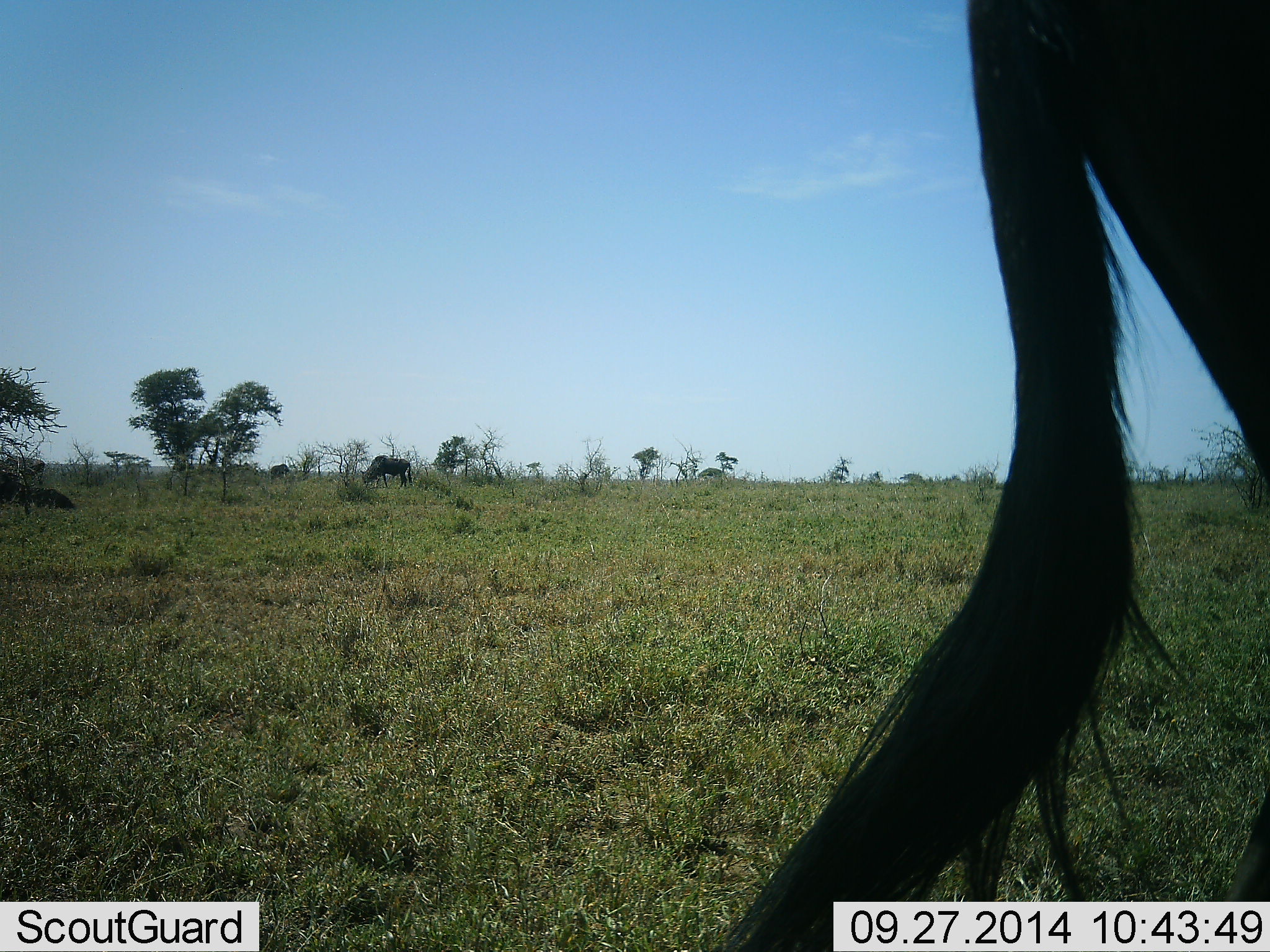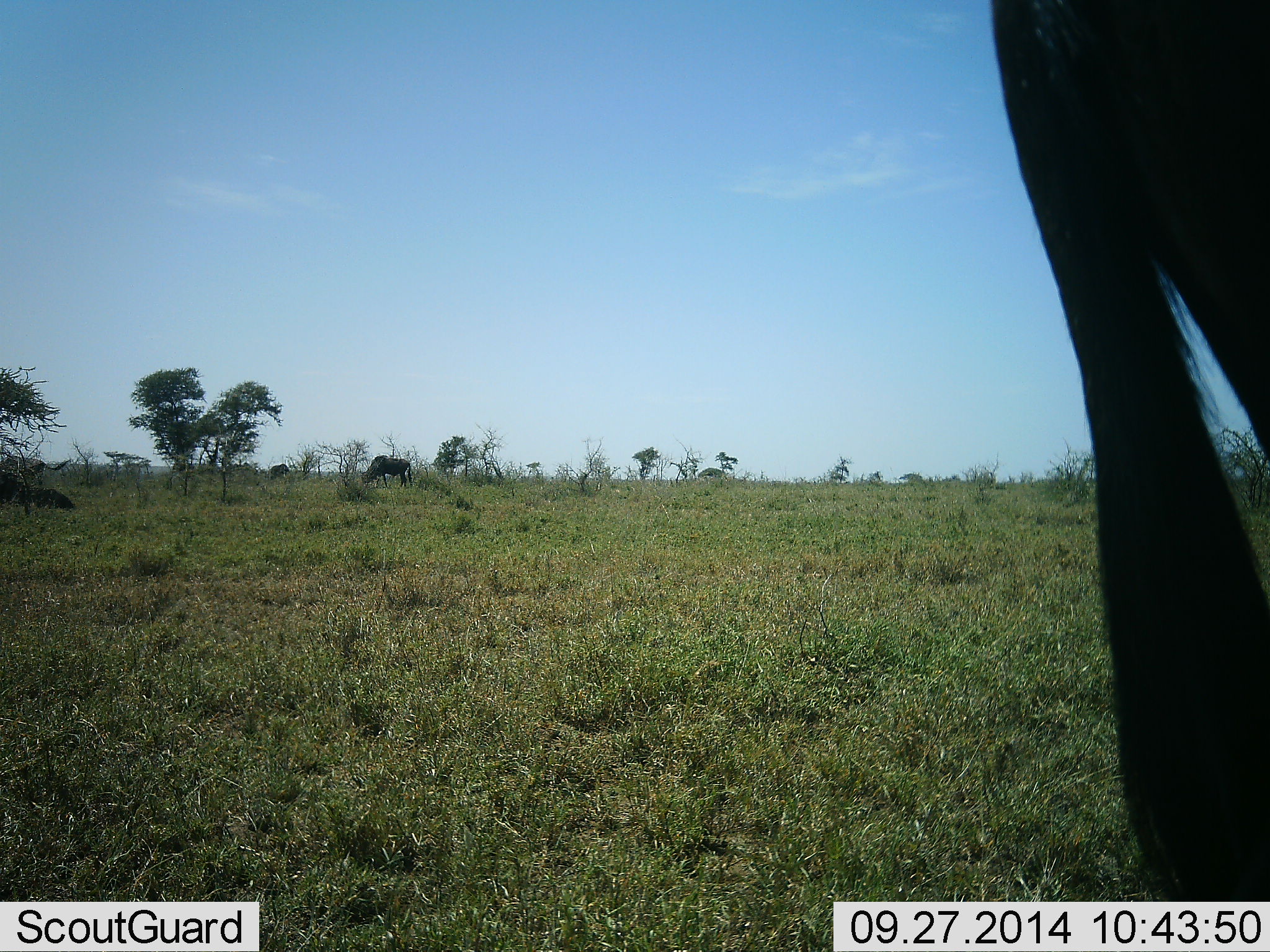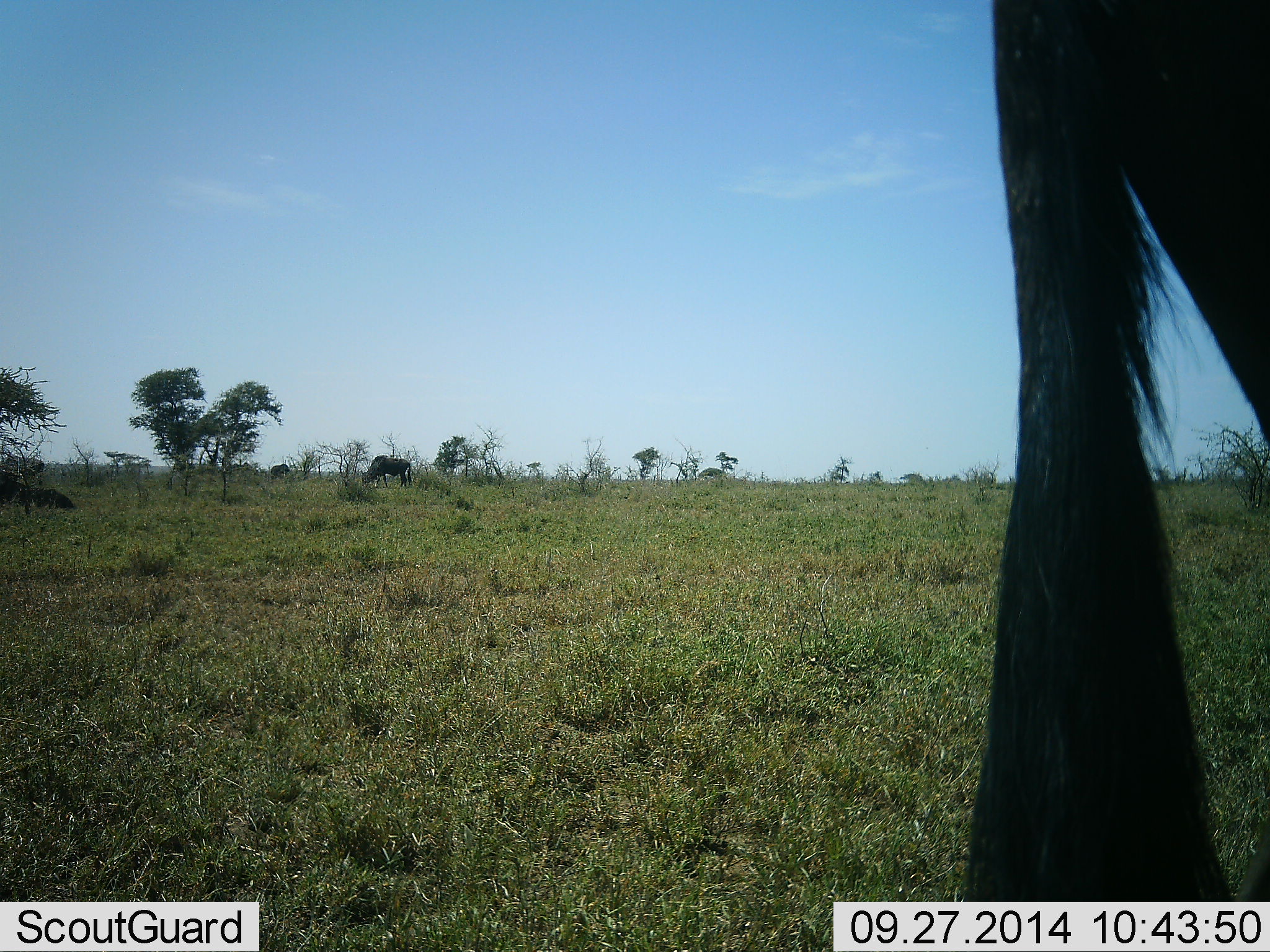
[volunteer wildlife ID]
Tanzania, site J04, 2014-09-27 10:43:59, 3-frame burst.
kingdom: Animalia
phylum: Chordata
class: Mammalia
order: Artiodactyla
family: Bovidae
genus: Connochaetes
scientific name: Connochaetes taurinus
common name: blue wildebeest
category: wildebeest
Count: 3.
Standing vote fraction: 55%.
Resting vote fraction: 27%.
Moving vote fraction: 0%.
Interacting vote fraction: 0%.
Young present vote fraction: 0%.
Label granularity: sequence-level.